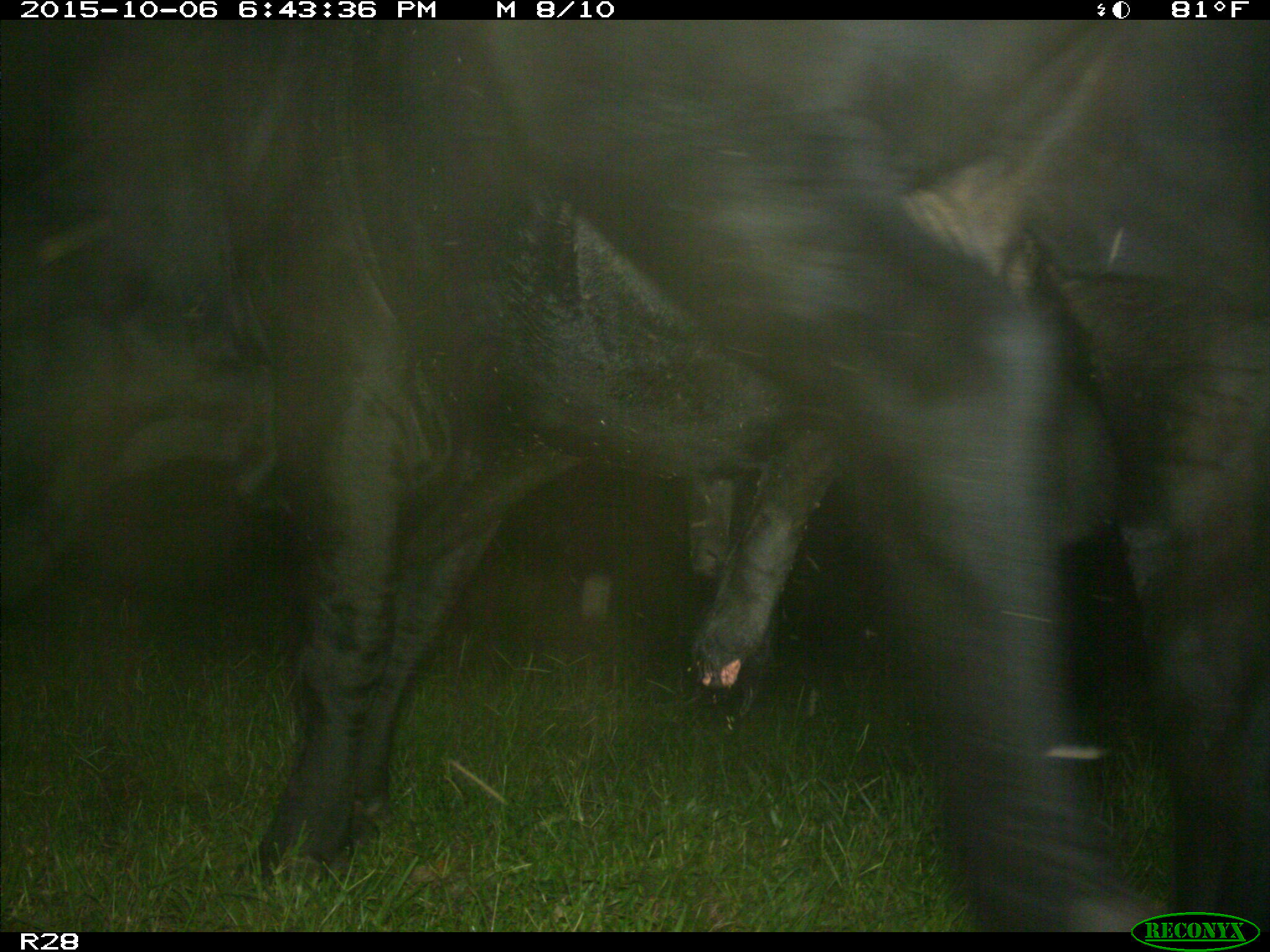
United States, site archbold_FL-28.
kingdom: Animalia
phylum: Chordata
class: Mammalia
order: Artiodactyla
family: Bovidae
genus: Bos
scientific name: Bos taurus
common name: domestic cow